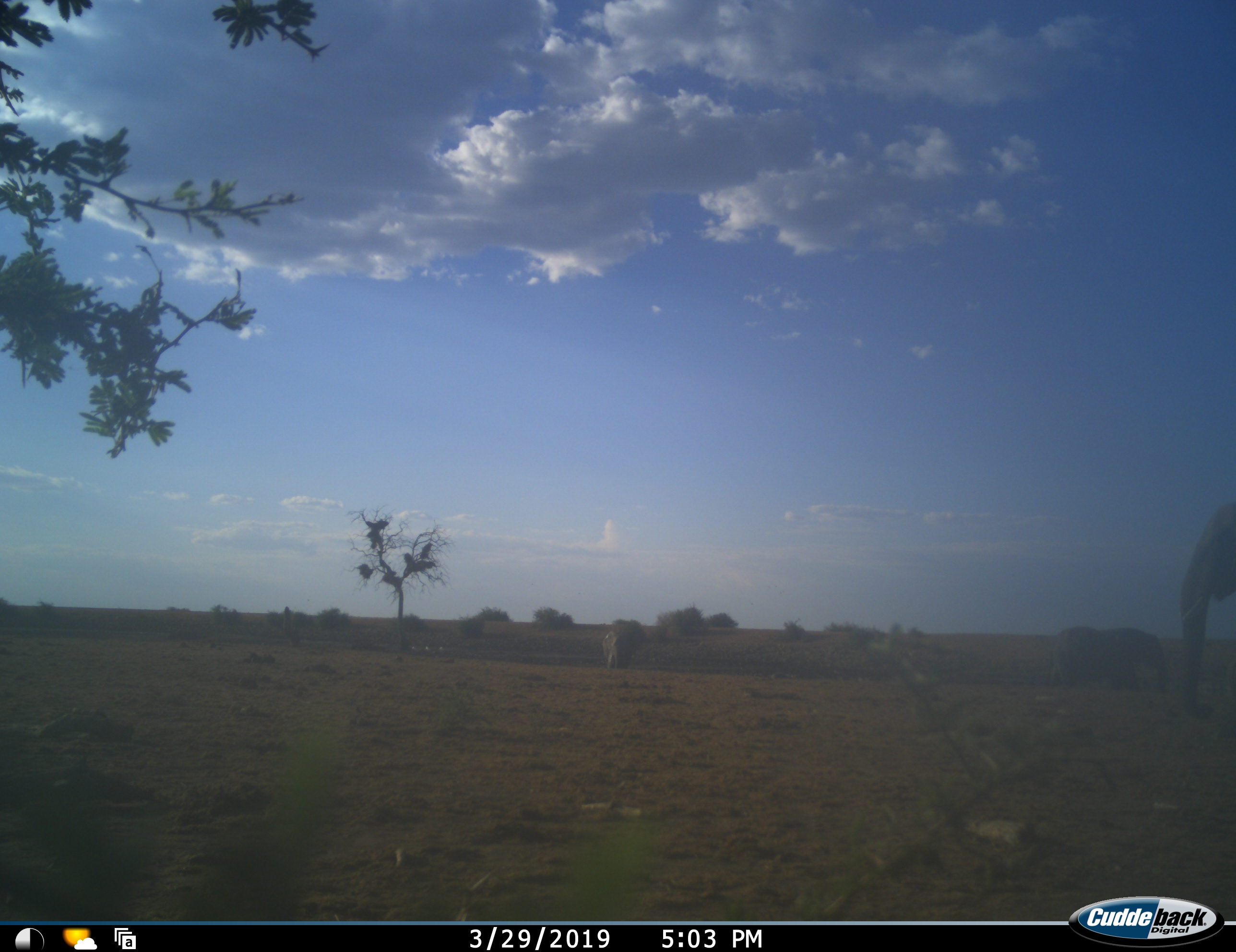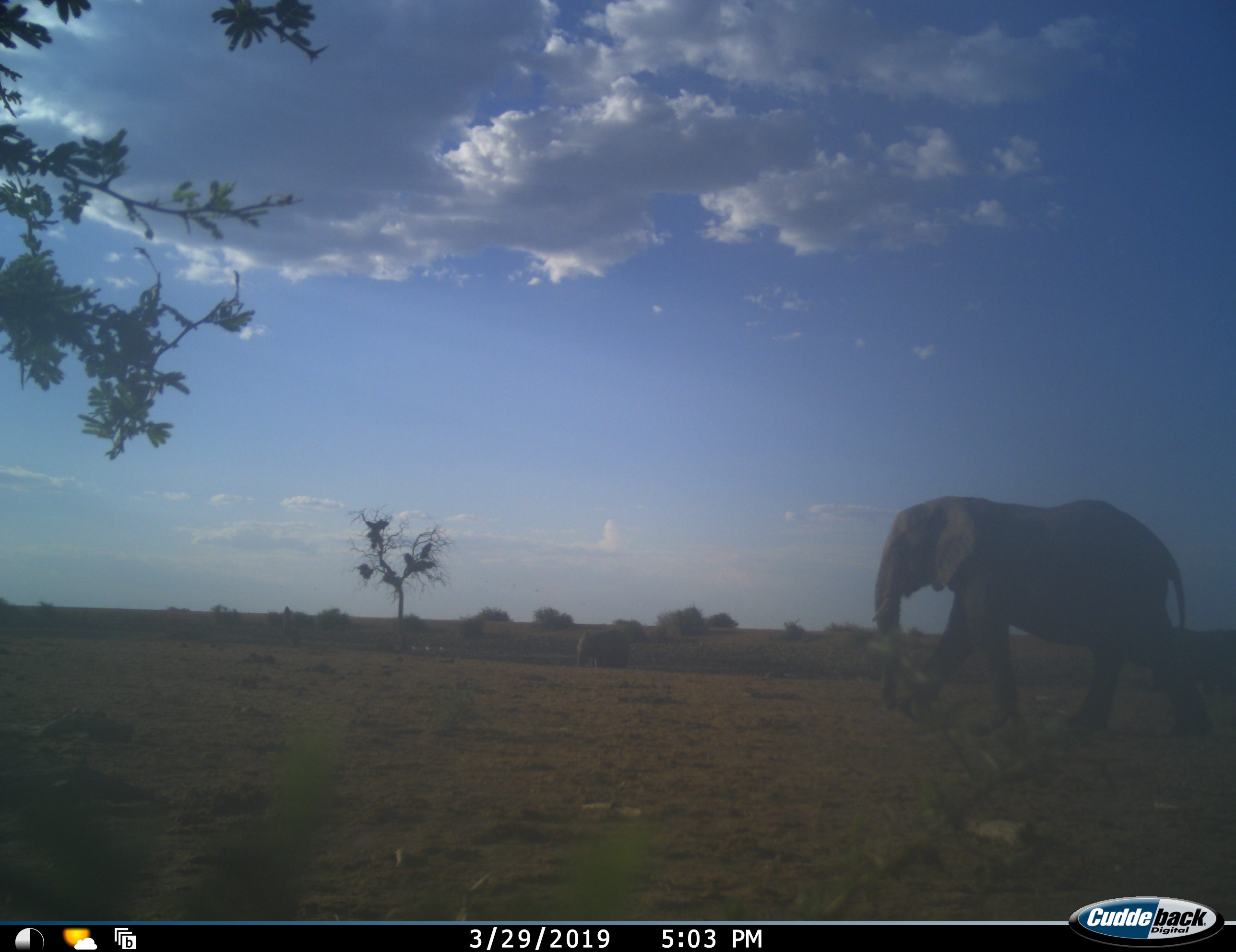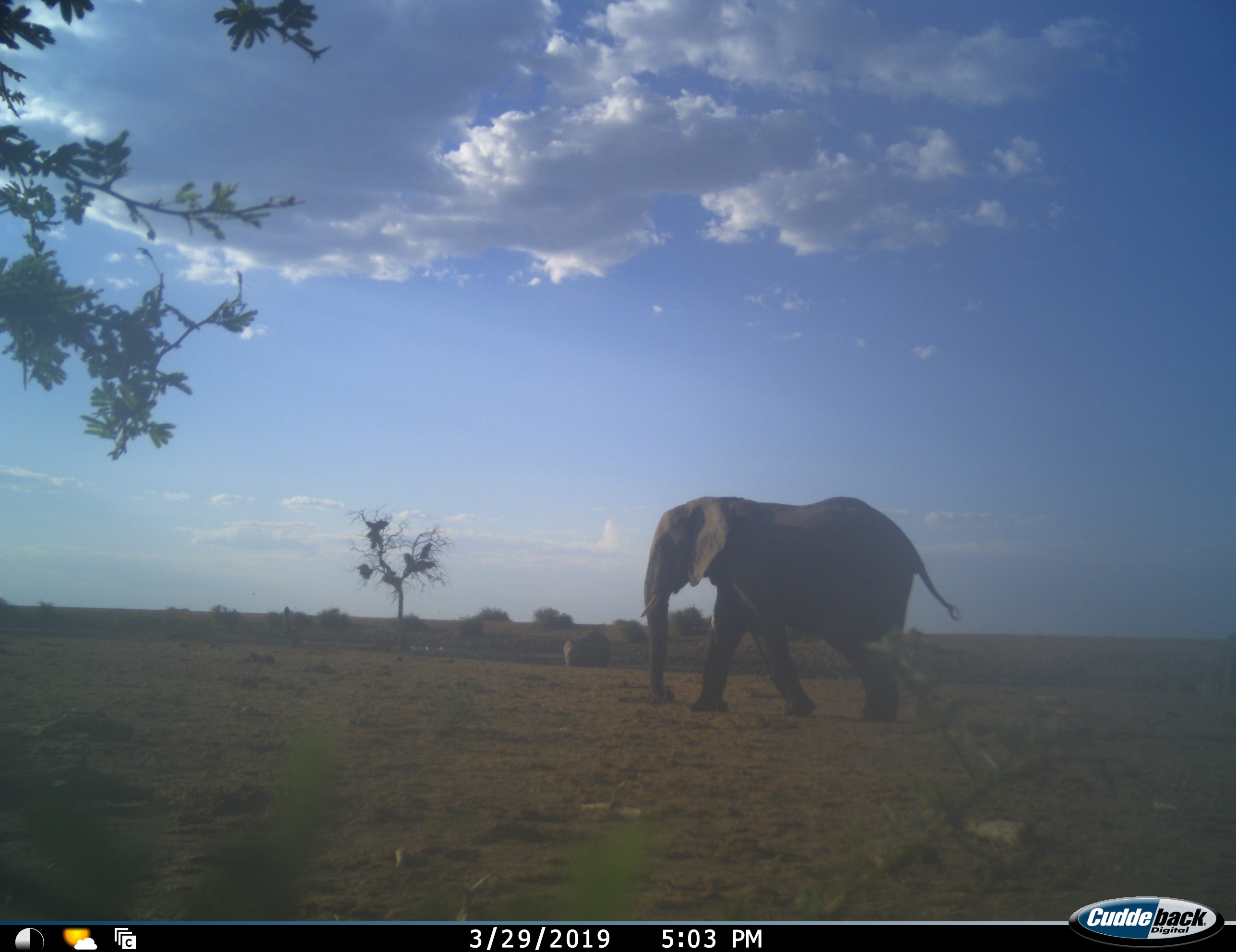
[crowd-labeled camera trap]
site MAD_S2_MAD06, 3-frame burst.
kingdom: Animalia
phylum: Chordata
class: Mammalia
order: Proboscidea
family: Elephantidae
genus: Loxodonta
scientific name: Loxodonta africana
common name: african bush elephant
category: elephant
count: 3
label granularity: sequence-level